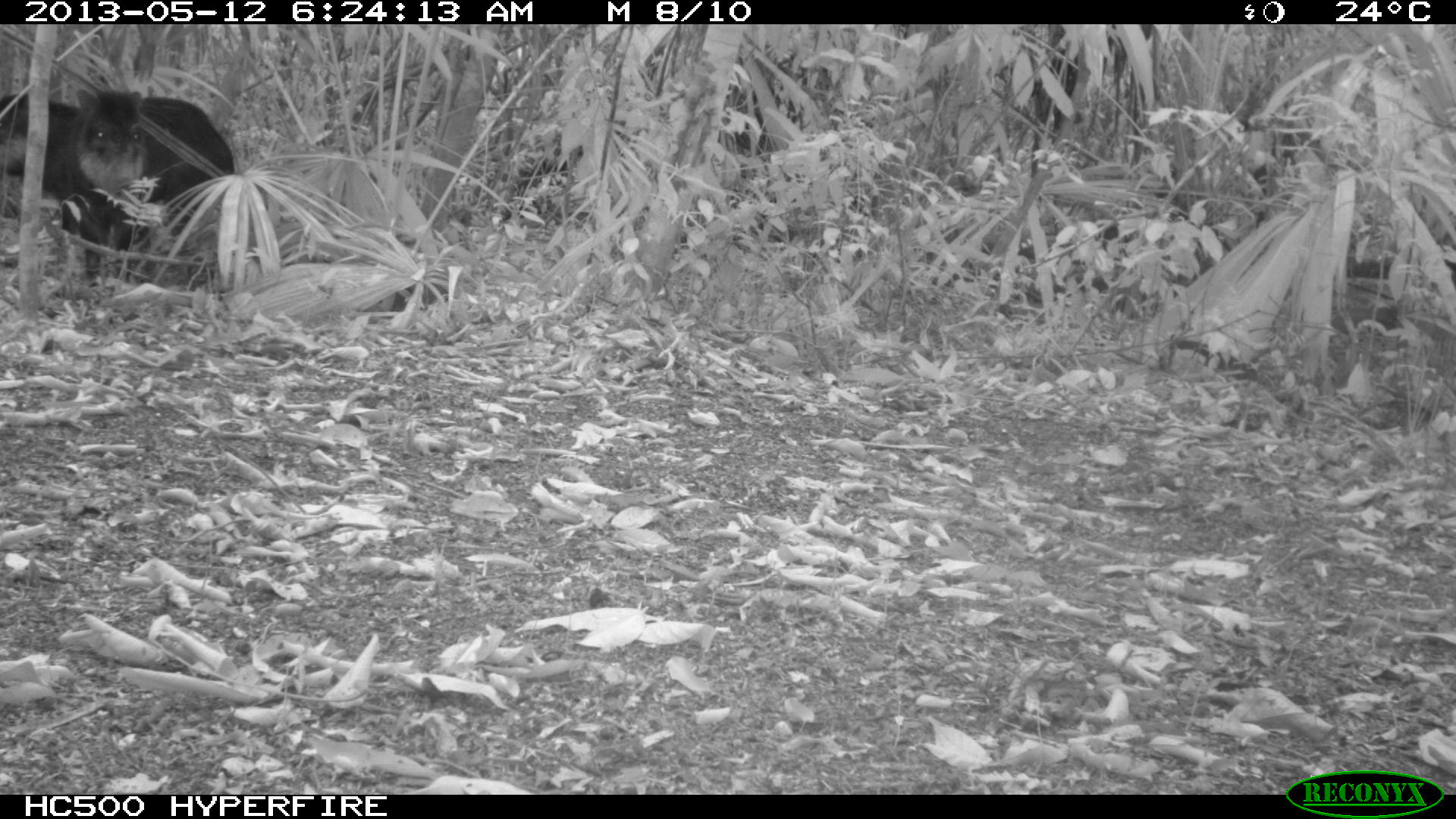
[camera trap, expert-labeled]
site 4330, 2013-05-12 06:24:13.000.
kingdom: Animalia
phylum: Chordata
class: Mammalia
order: Artiodactyla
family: Tayassuidae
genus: Tayassu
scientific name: Tayassu pecari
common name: white-lipped peccary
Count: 5.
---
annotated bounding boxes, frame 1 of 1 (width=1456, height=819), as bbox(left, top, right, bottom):
tayassu pecari: bbox(75, 86, 234, 279); bbox(0, 89, 134, 283)